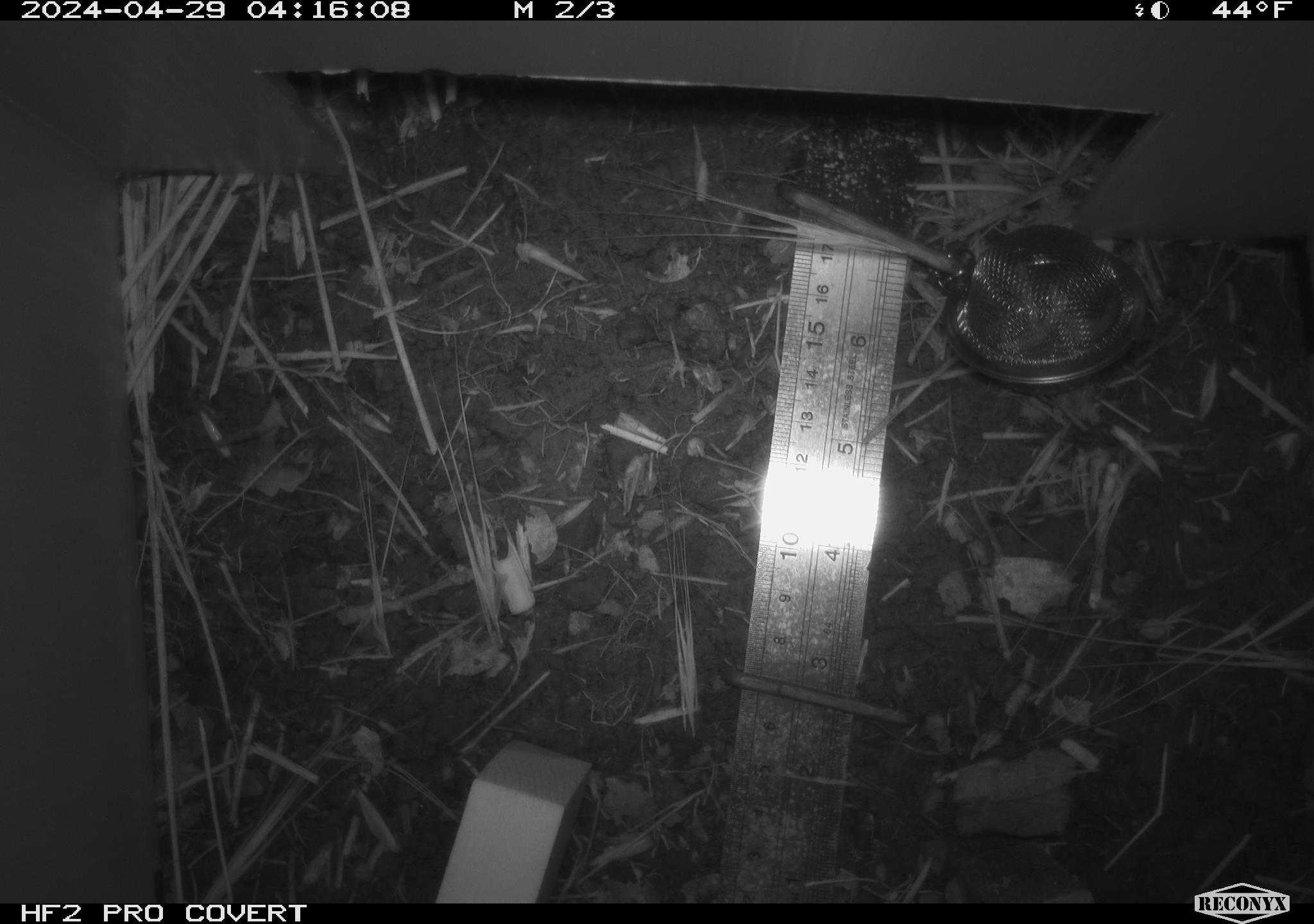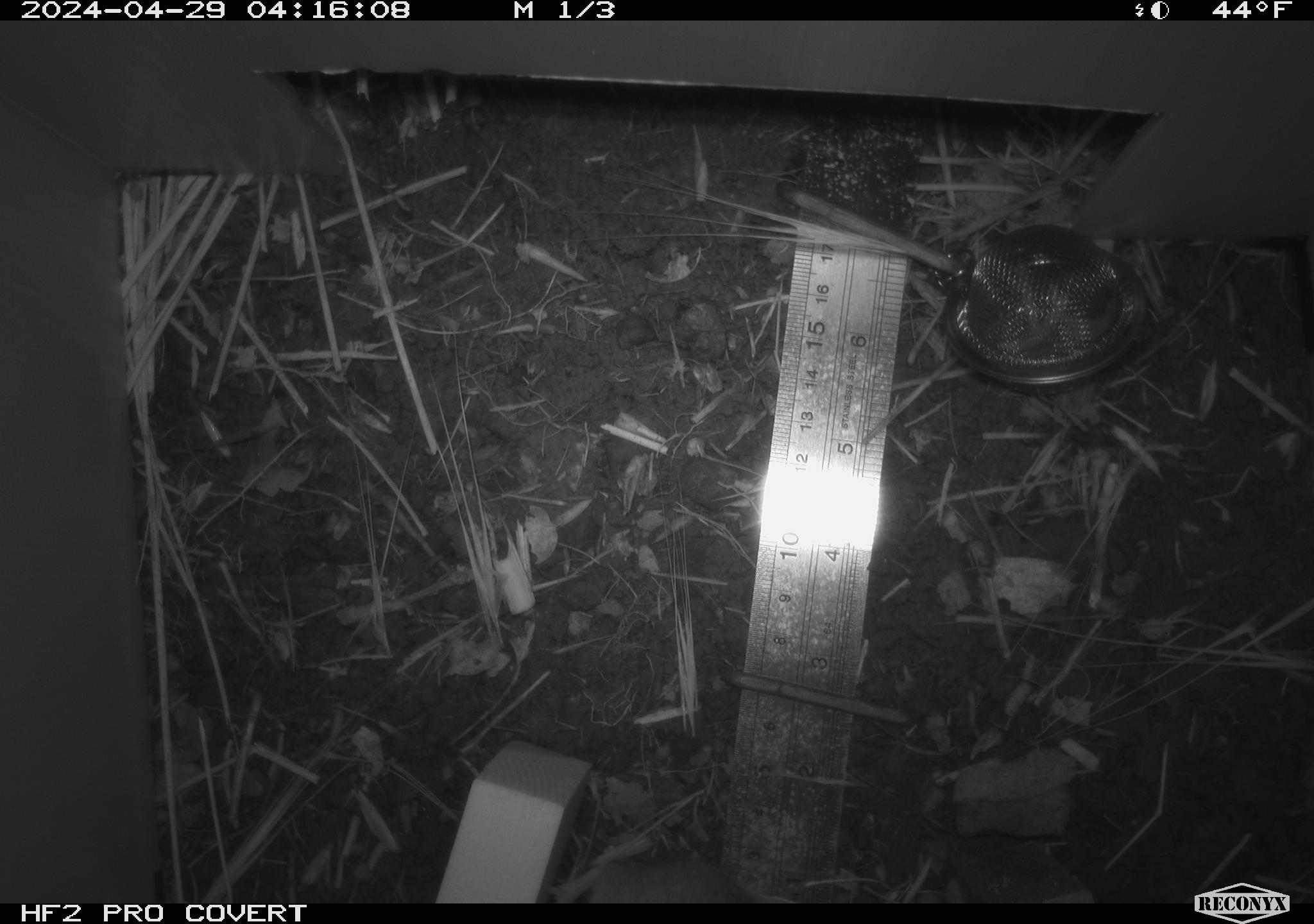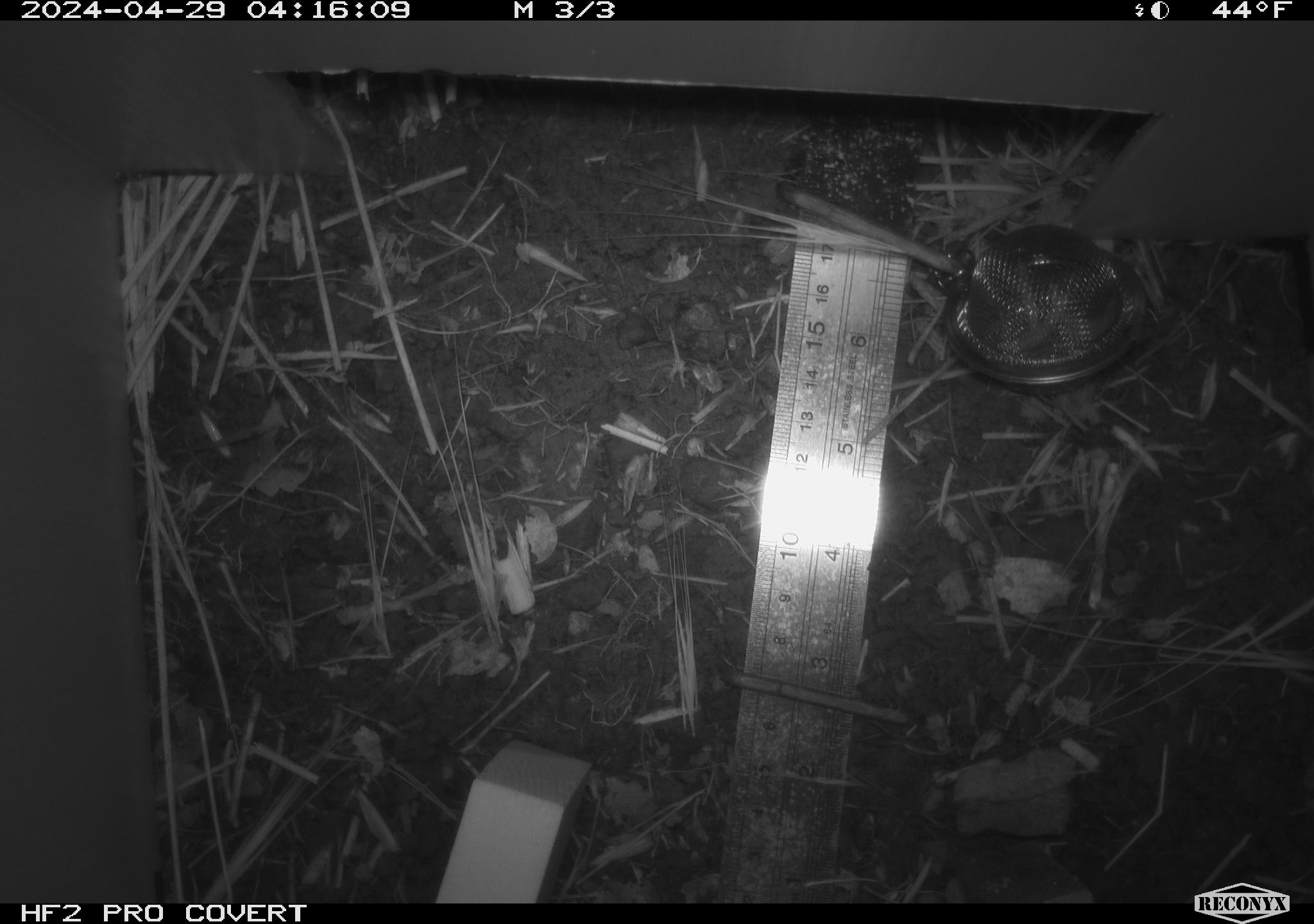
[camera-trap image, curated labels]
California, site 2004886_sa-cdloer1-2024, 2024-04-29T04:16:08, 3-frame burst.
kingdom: Animalia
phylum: Chordata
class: Mammalia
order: Rodentia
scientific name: Rodentia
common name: mouse species